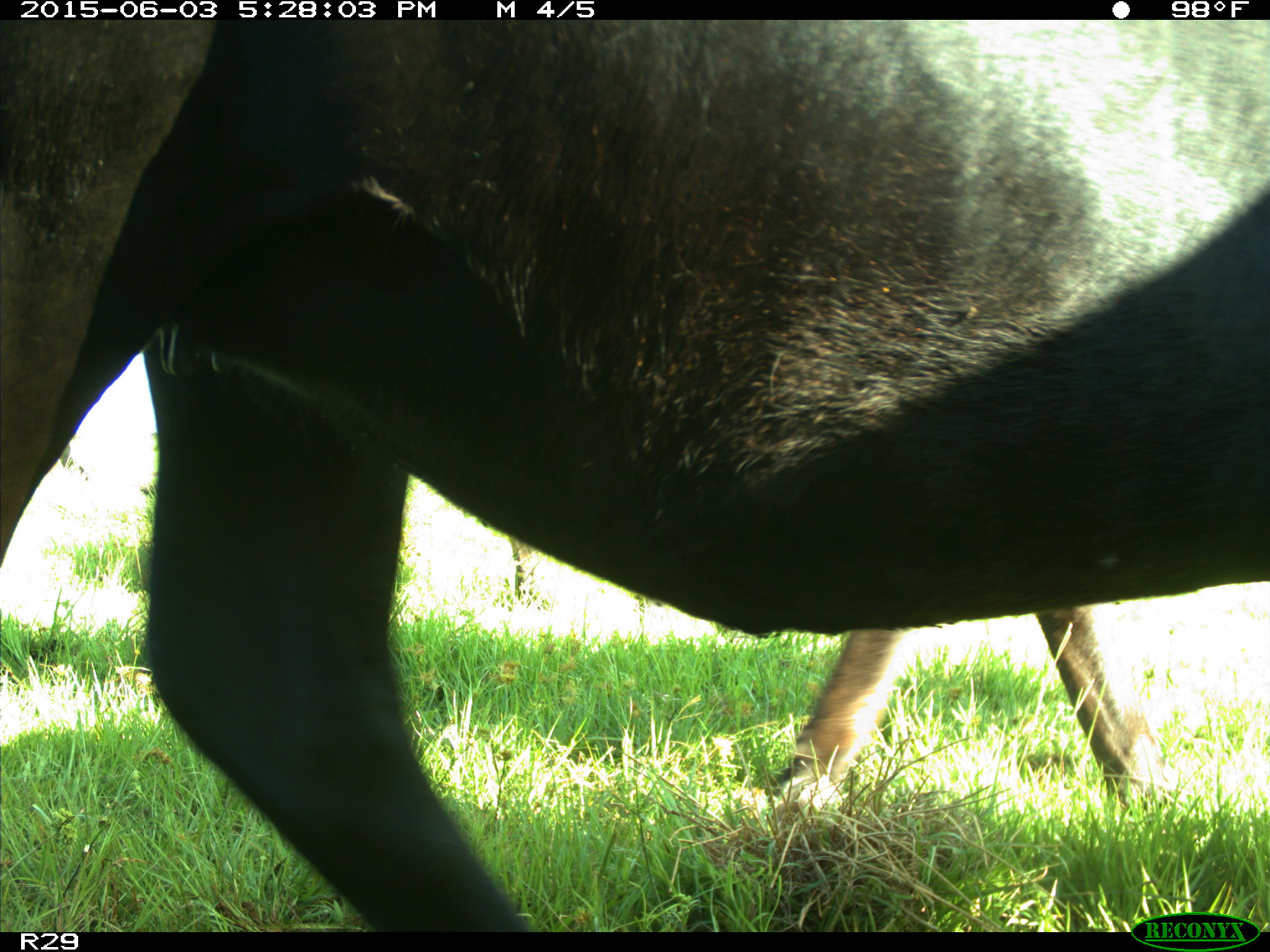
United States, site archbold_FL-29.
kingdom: Animalia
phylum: Chordata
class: Mammalia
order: Artiodactyla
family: Bovidae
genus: Bos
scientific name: Bos taurus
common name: domestic cow